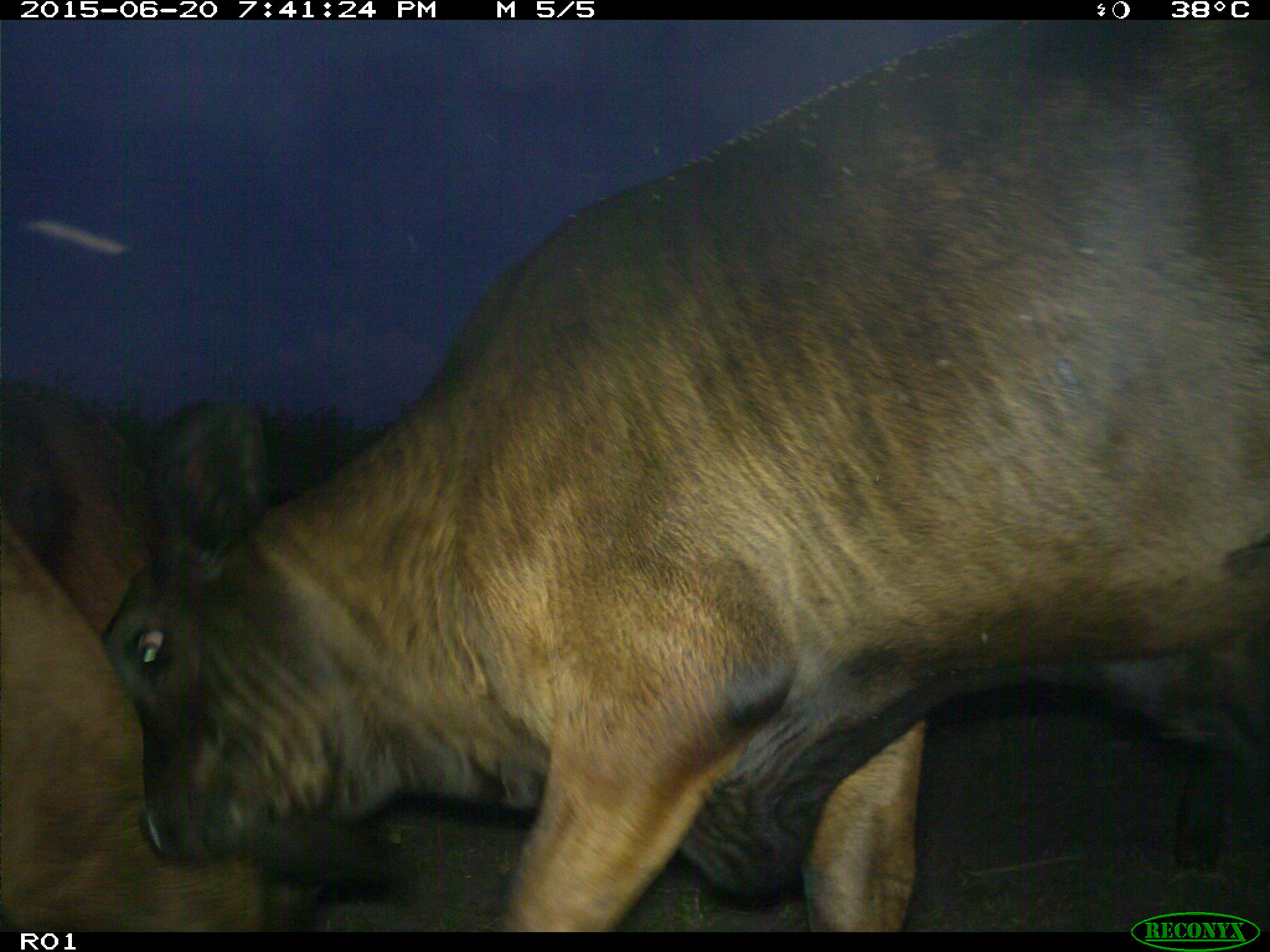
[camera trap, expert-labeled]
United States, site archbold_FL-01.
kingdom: Animalia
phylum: Chordata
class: Mammalia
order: Artiodactyla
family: Bovidae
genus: Bos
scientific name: Bos taurus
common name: domestic cow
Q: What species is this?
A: Bos taurus (domestic cow).